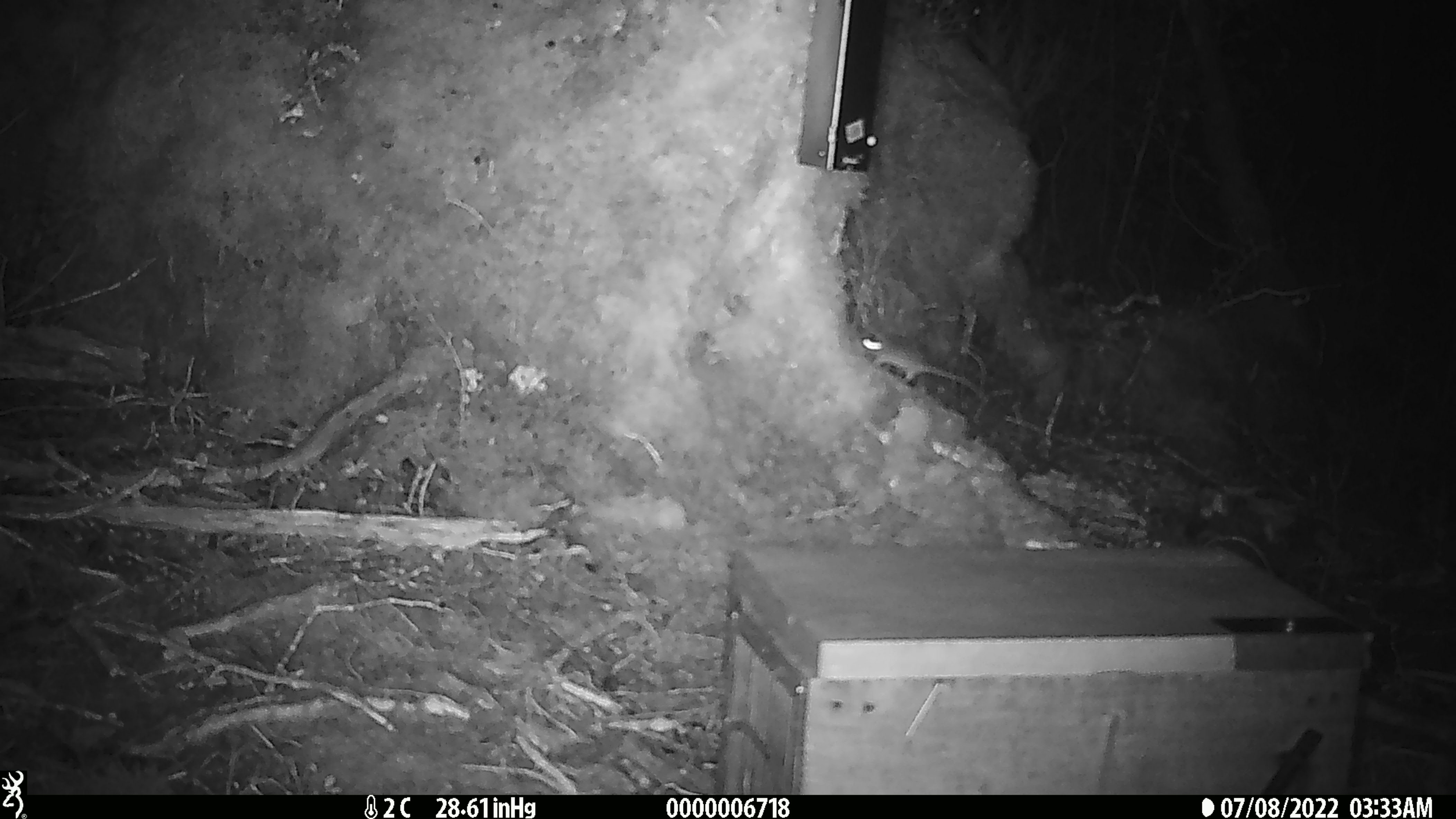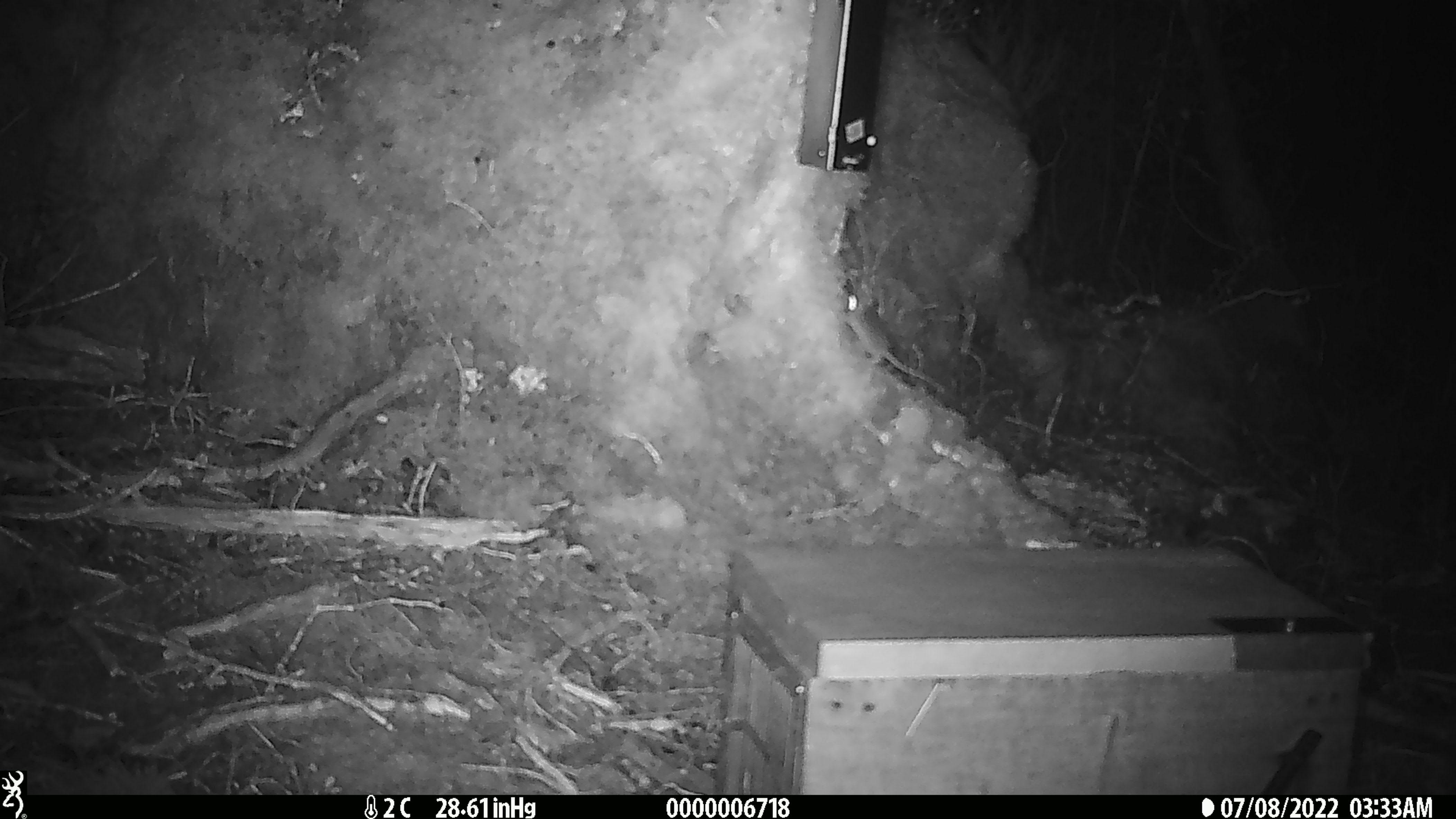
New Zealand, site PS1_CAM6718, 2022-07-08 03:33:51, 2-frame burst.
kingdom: Animalia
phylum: Chordata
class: Mammalia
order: Rodentia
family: Muridae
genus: Mus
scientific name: Mus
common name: mouse